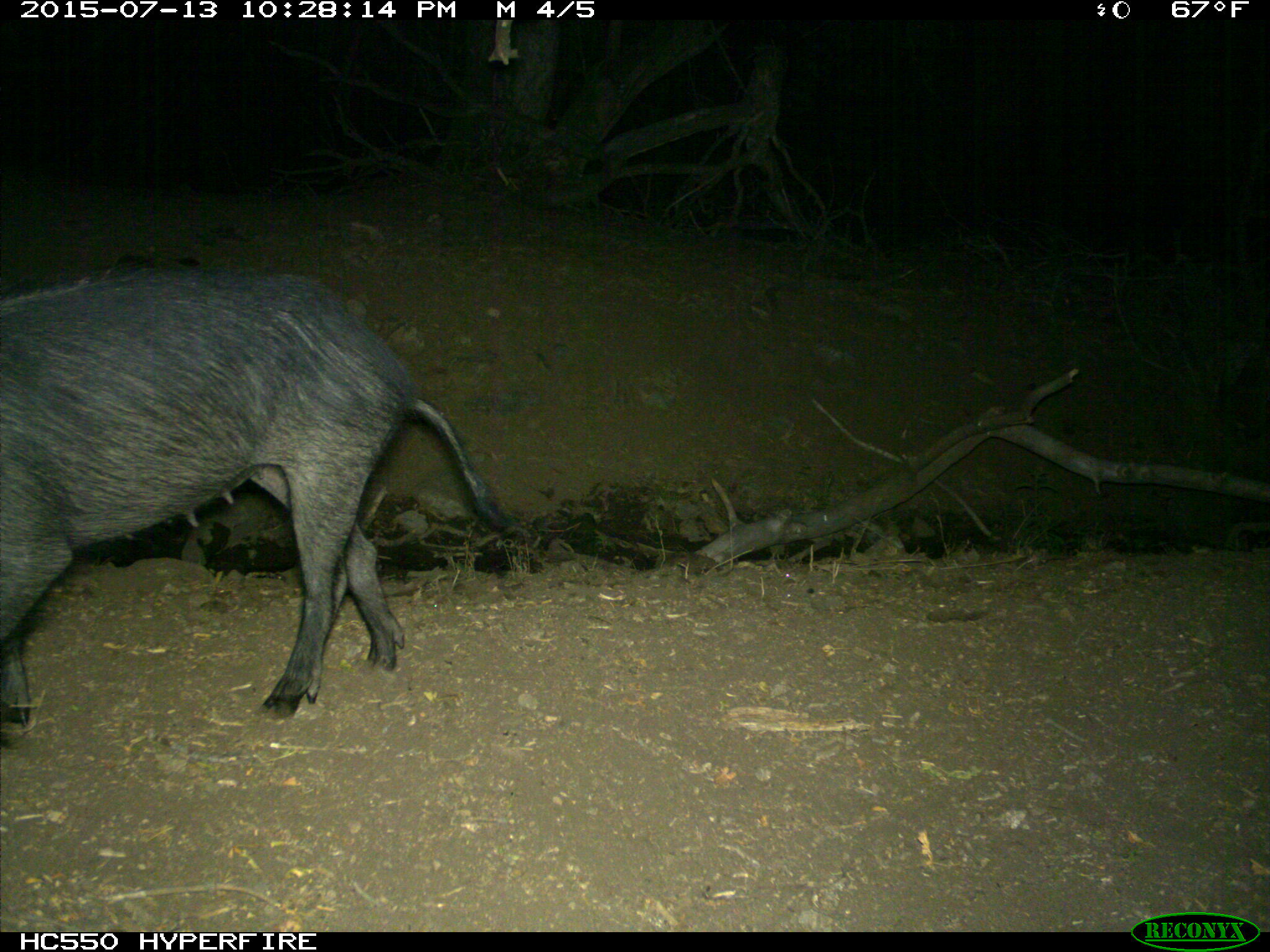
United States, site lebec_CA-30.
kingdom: Animalia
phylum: Chordata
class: Mammalia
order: Artiodactyla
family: Suidae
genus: Sus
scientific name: Sus scrofa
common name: wild boar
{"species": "Sus scrofa (wild boar)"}